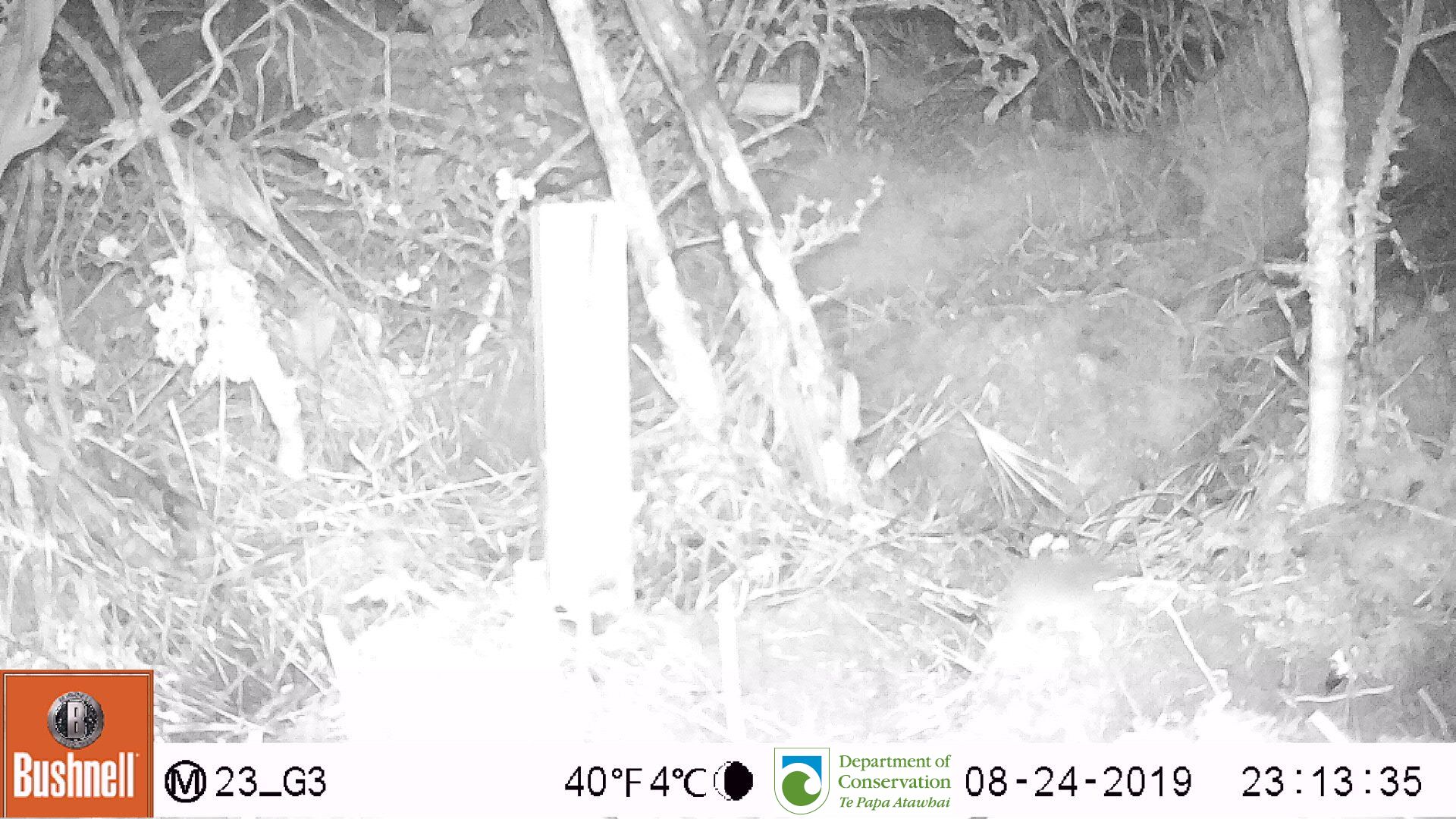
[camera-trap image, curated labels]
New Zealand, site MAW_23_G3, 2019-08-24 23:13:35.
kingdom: Animalia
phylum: Chordata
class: Mammalia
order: Rodentia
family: Muridae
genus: Mus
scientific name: Mus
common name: mouse